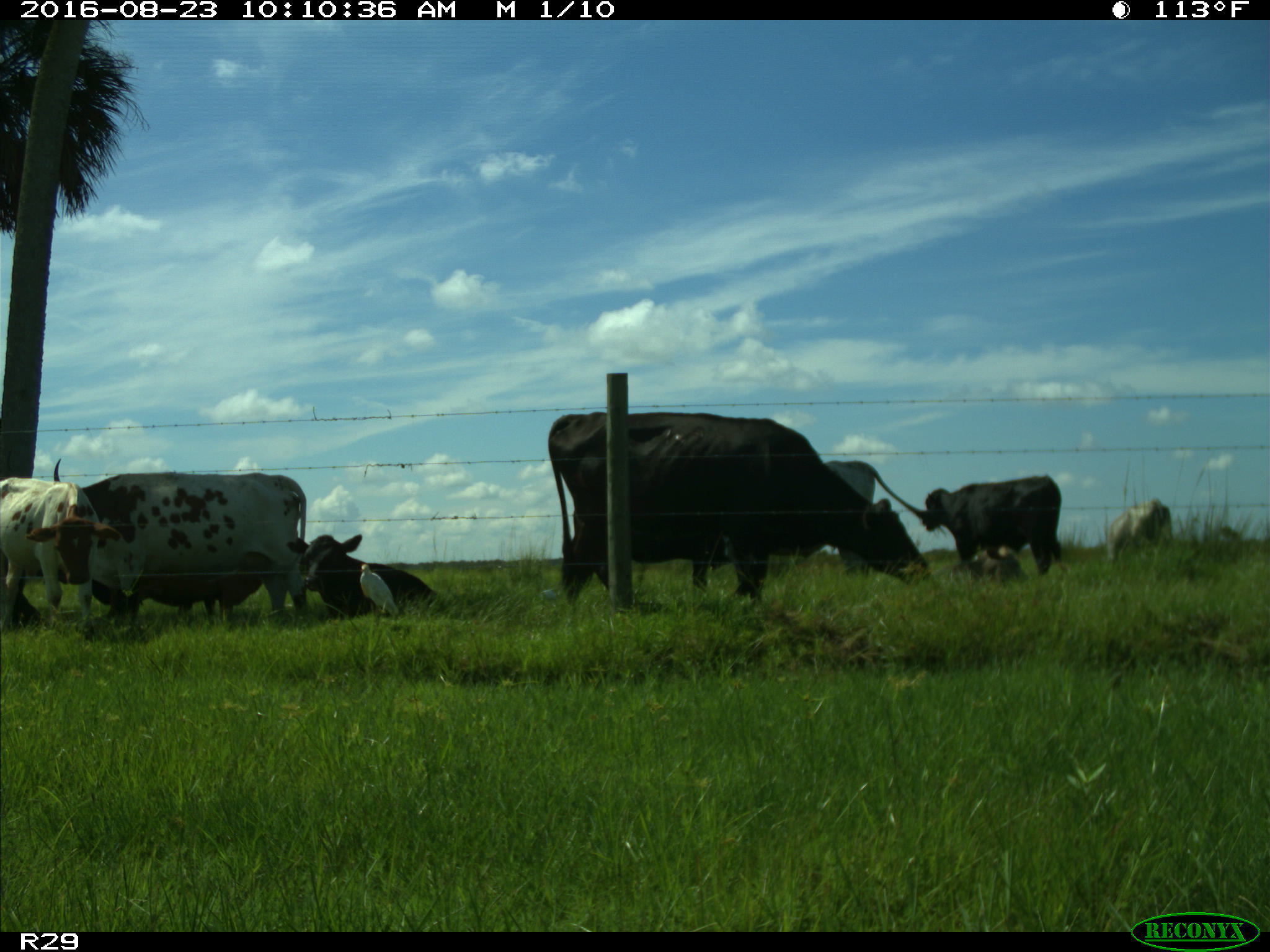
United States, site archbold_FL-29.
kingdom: Animalia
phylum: Chordata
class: Mammalia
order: Artiodactyla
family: Bovidae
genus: Bos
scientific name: Bos taurus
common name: domestic cow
Bos taurus (domestic cow).